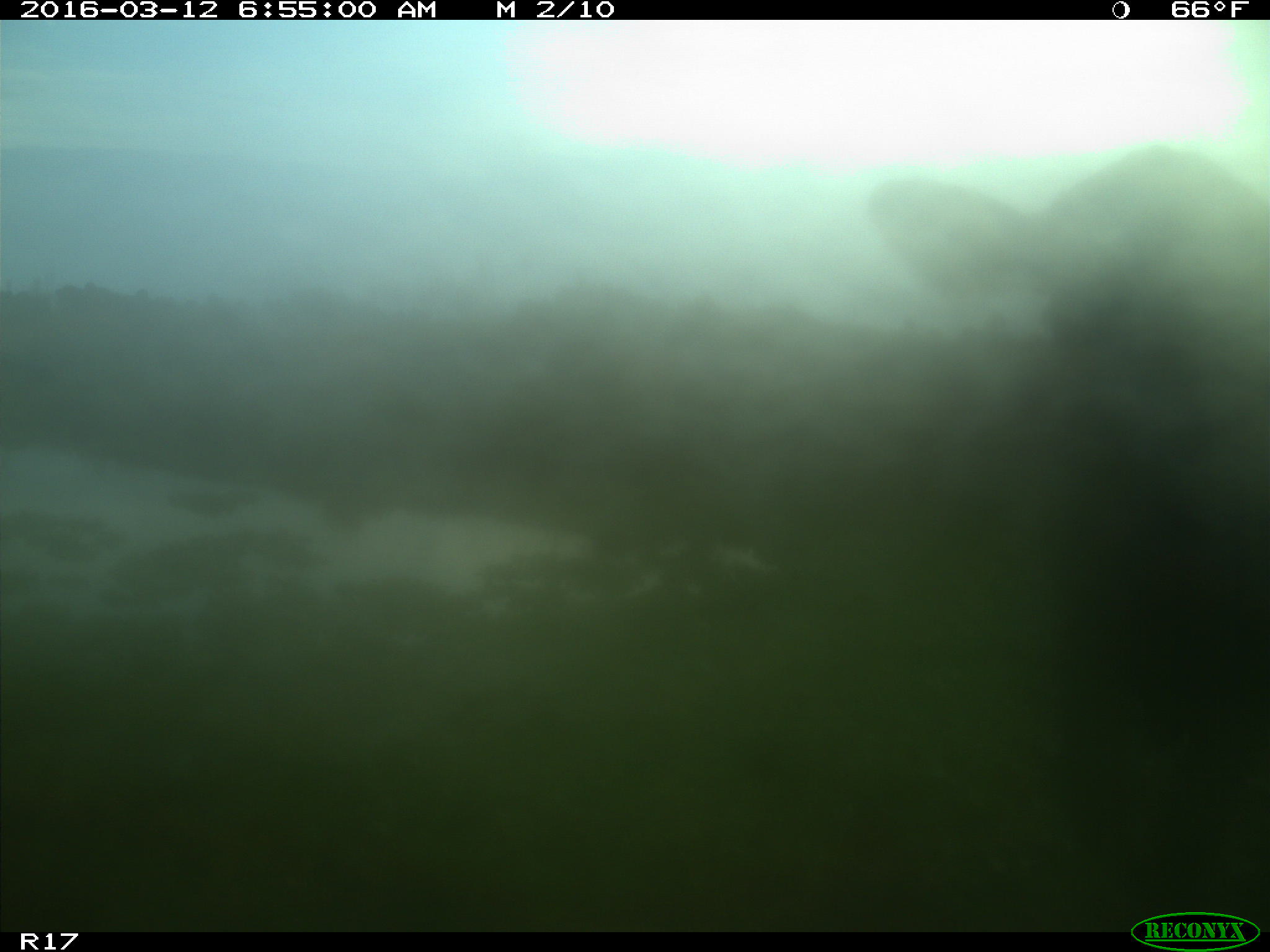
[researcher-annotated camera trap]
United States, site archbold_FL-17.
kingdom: Animalia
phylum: Chordata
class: Mammalia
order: Artiodactyla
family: Bovidae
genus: Bos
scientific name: Bos taurus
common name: domestic cow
Bos taurus (domestic cow).